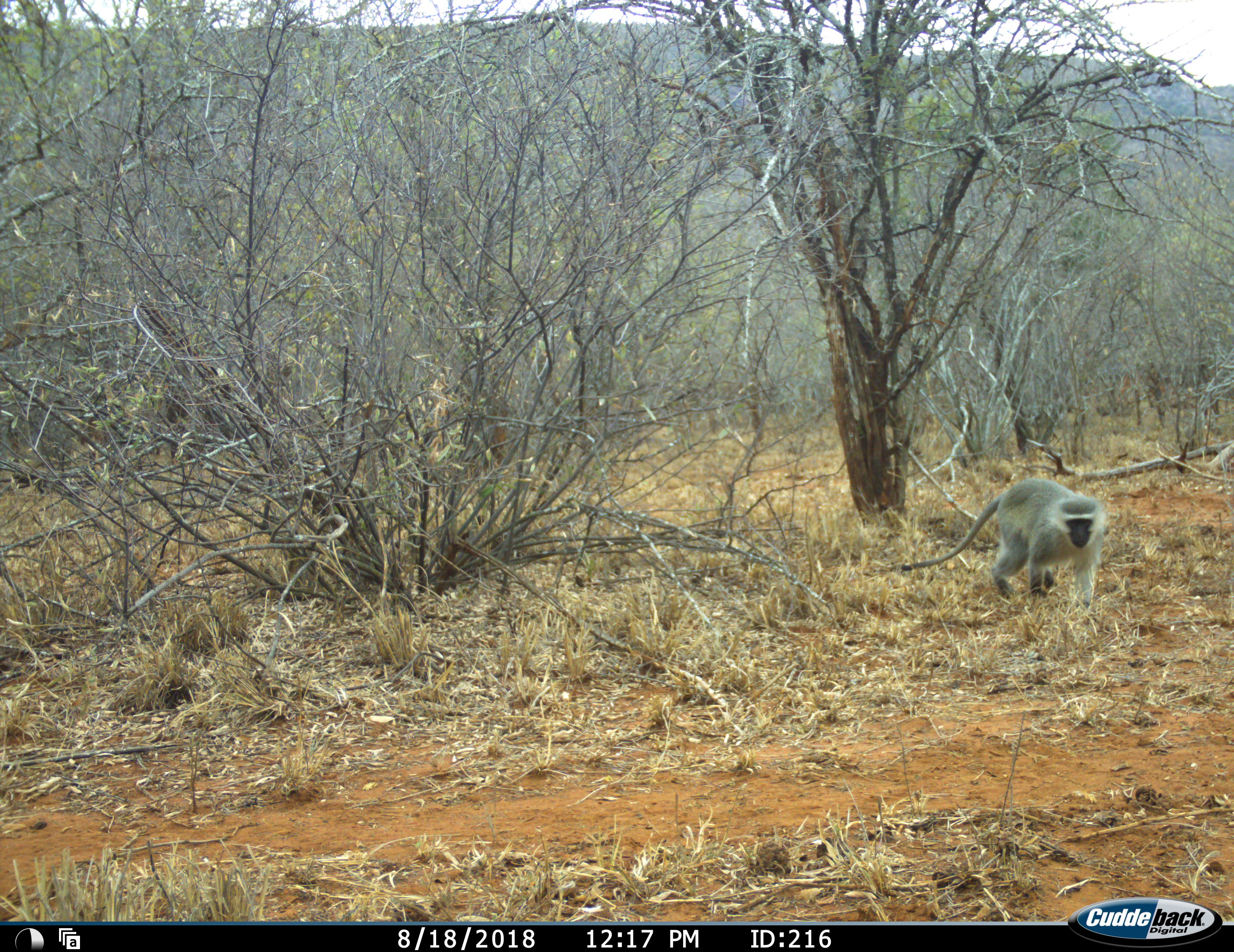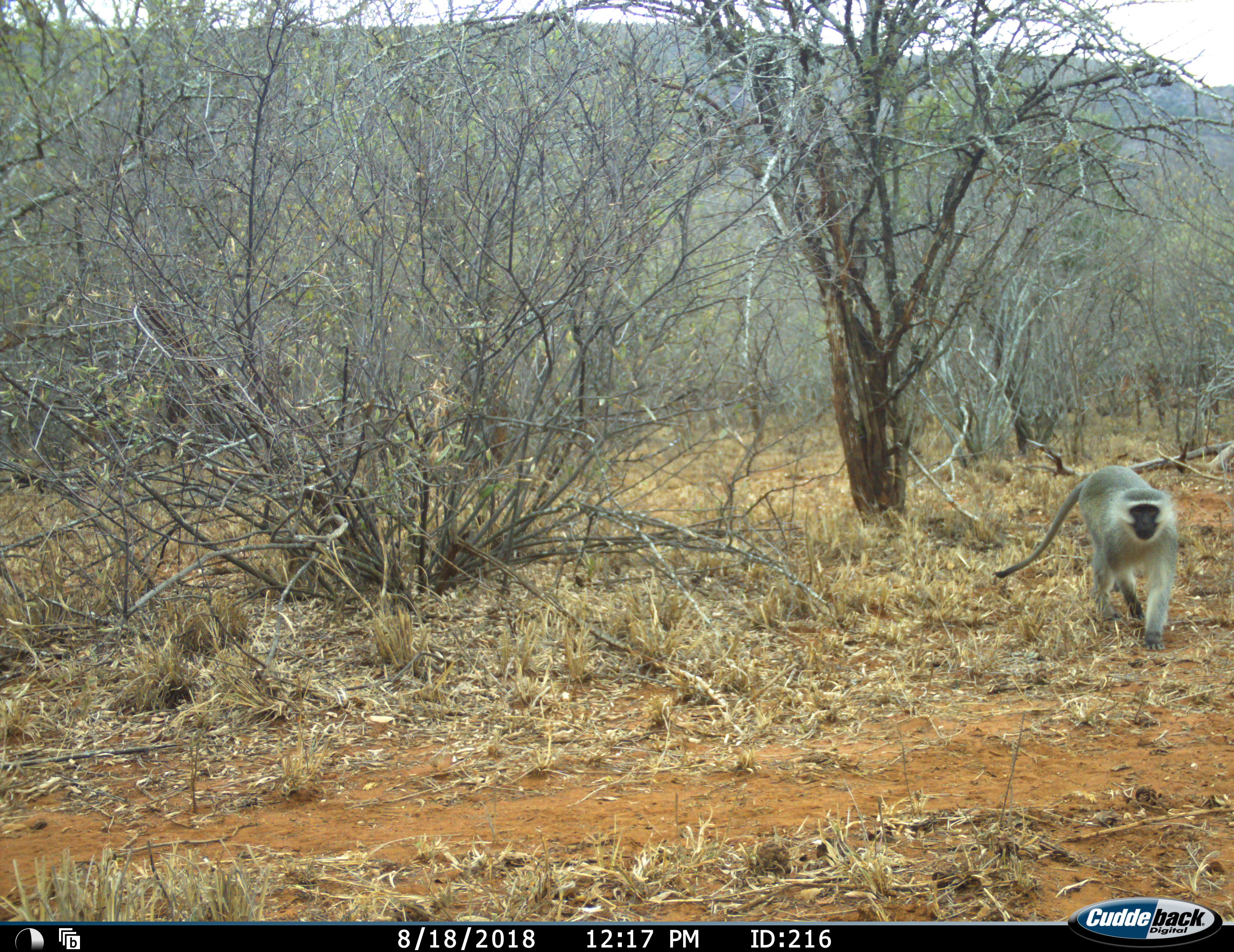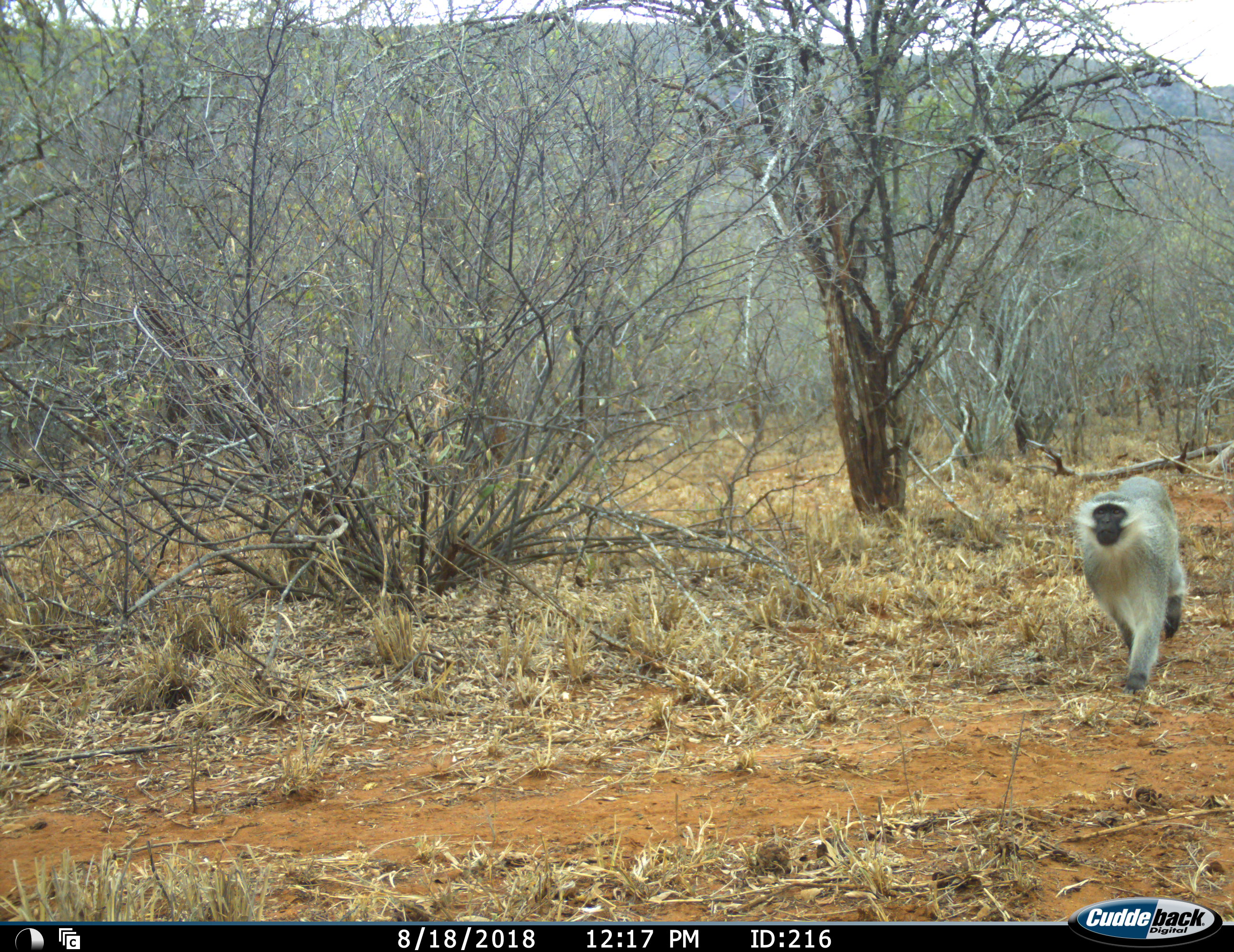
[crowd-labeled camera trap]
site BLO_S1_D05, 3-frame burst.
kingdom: Animalia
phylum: Chordata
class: Mammalia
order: Primates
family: Cercopithecidae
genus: Chlorocebus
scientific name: Chlorocebus pygerythrus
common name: vervet monkey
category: monkeyvervet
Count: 1.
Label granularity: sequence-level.